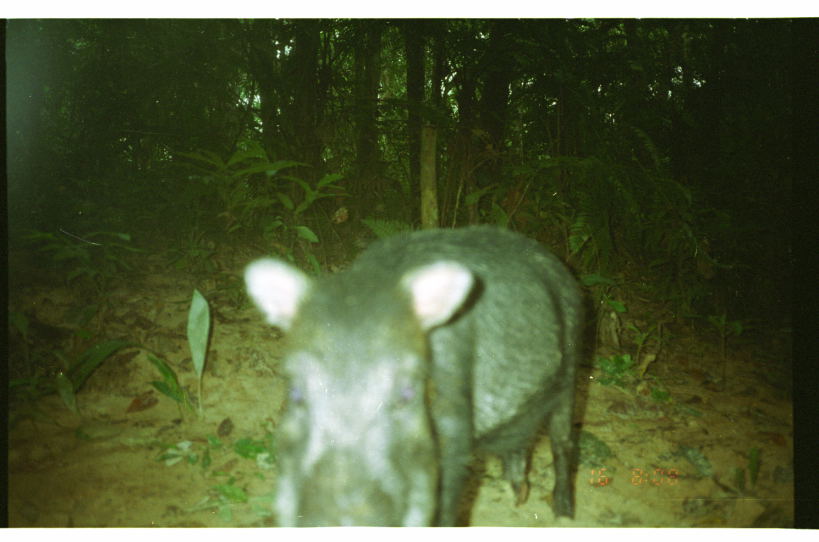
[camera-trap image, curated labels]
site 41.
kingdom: Animalia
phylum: Chordata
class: Mammalia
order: Rodentia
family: Cuniculidae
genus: Cuniculus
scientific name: Cuniculus paca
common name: spotted paca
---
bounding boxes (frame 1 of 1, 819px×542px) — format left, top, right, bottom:
cuniculus paca: 240, 222, 599, 526